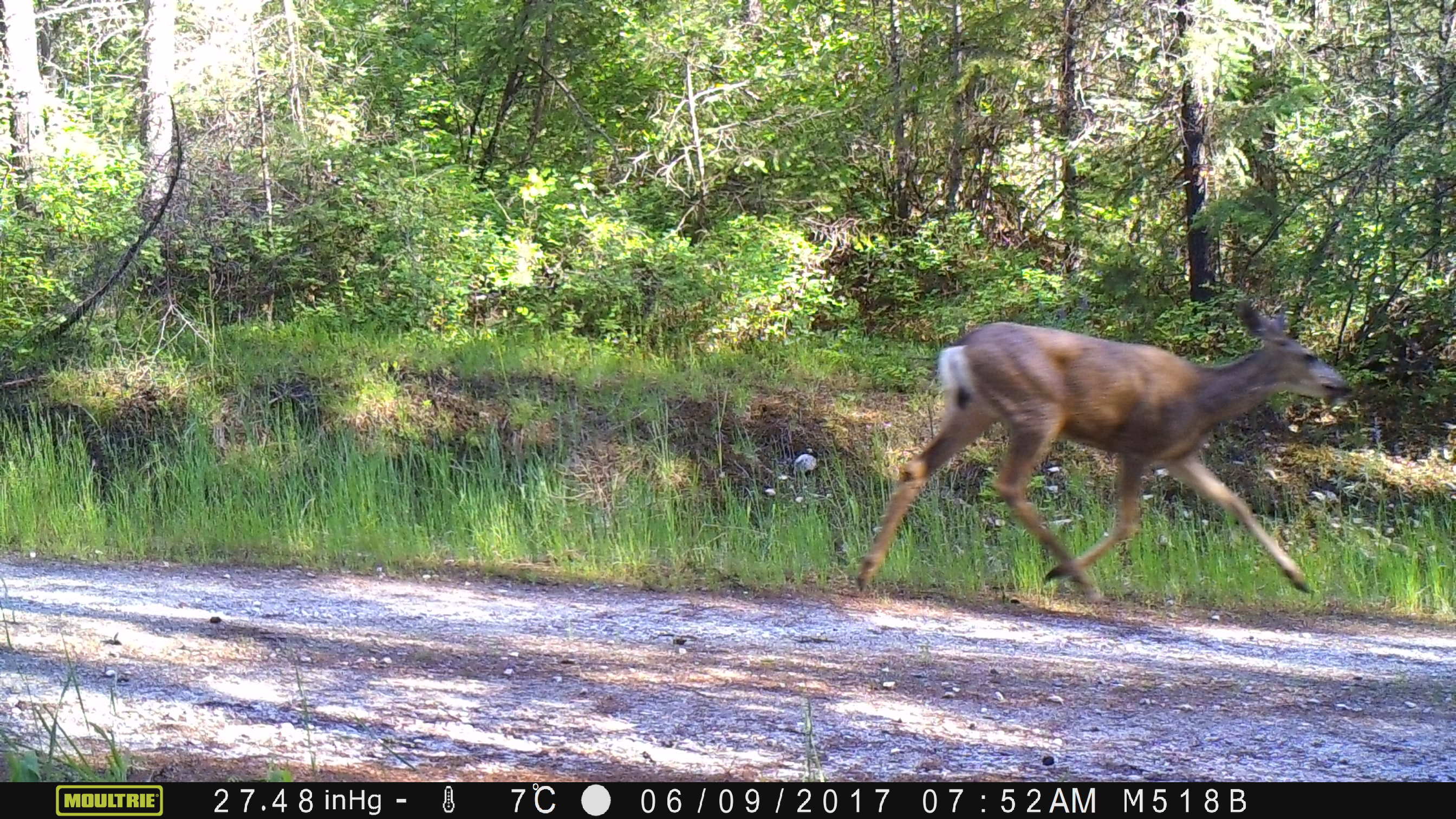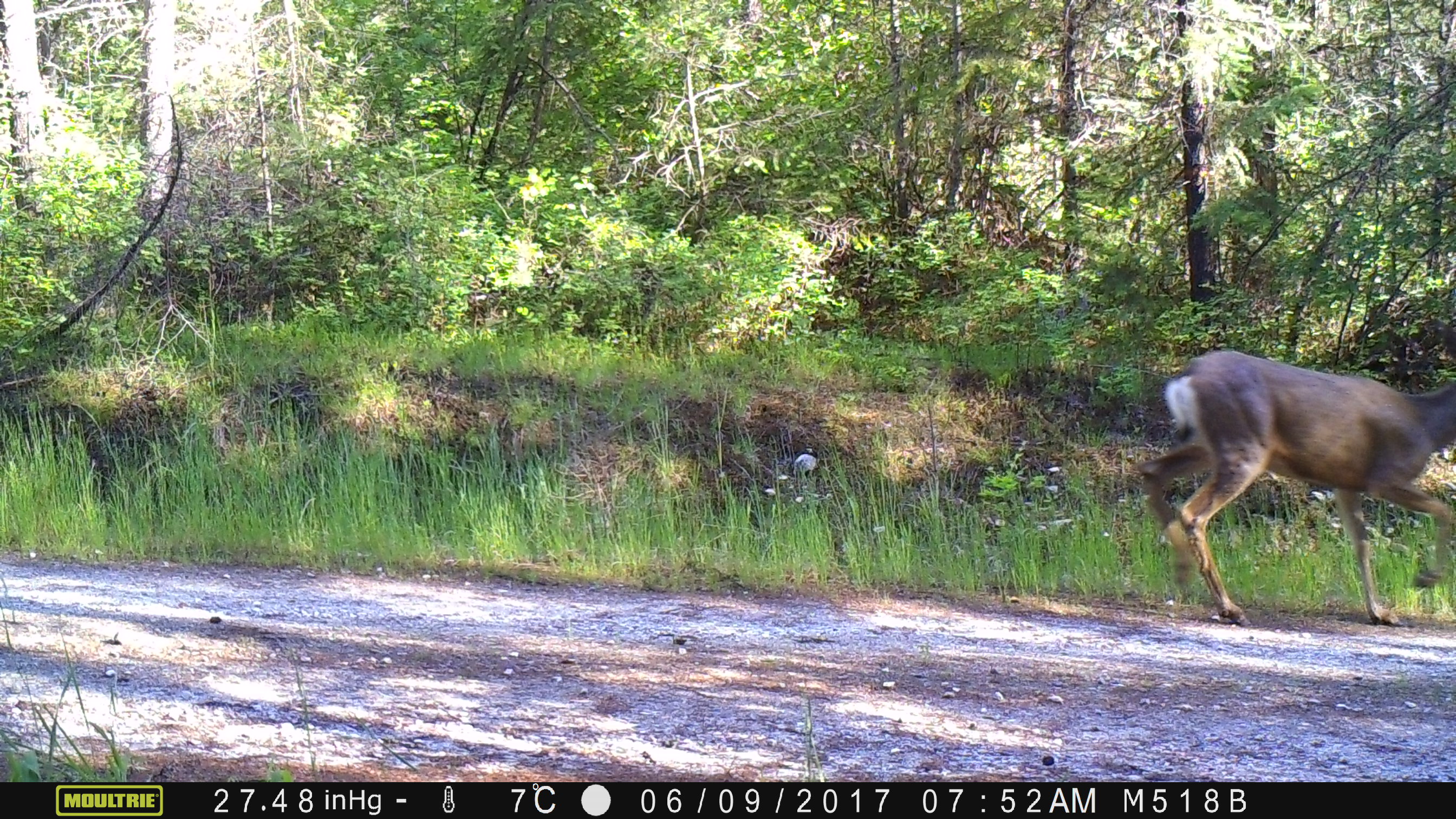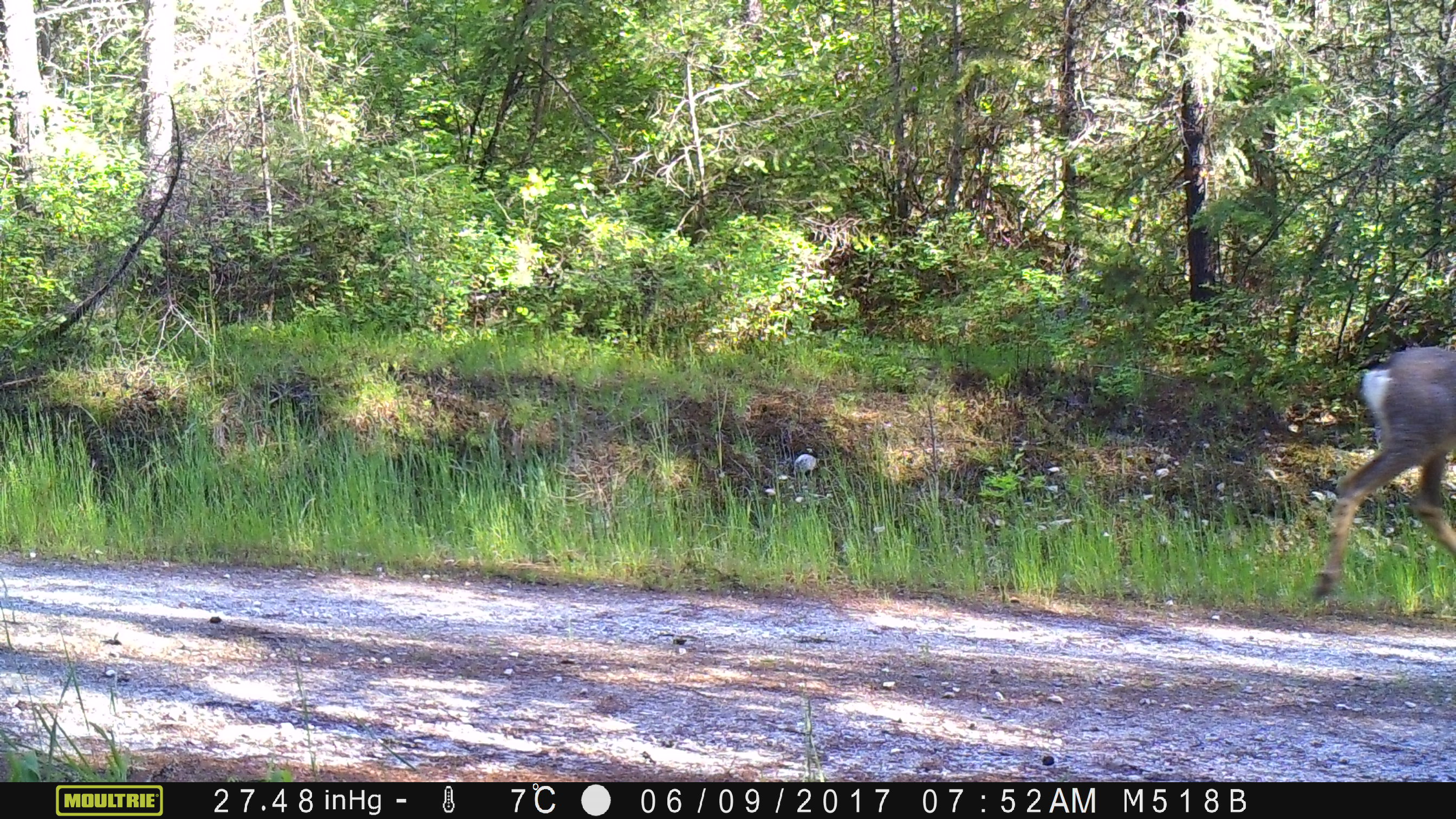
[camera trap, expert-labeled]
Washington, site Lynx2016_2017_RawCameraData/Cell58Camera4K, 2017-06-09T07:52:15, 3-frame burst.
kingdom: Animalia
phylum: Chordata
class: Mammalia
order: Artiodactyla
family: Cervidae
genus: Odocoileus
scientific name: Odocoileus hemionus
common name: mule deer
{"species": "Odocoileus hemionus (mule deer)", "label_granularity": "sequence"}